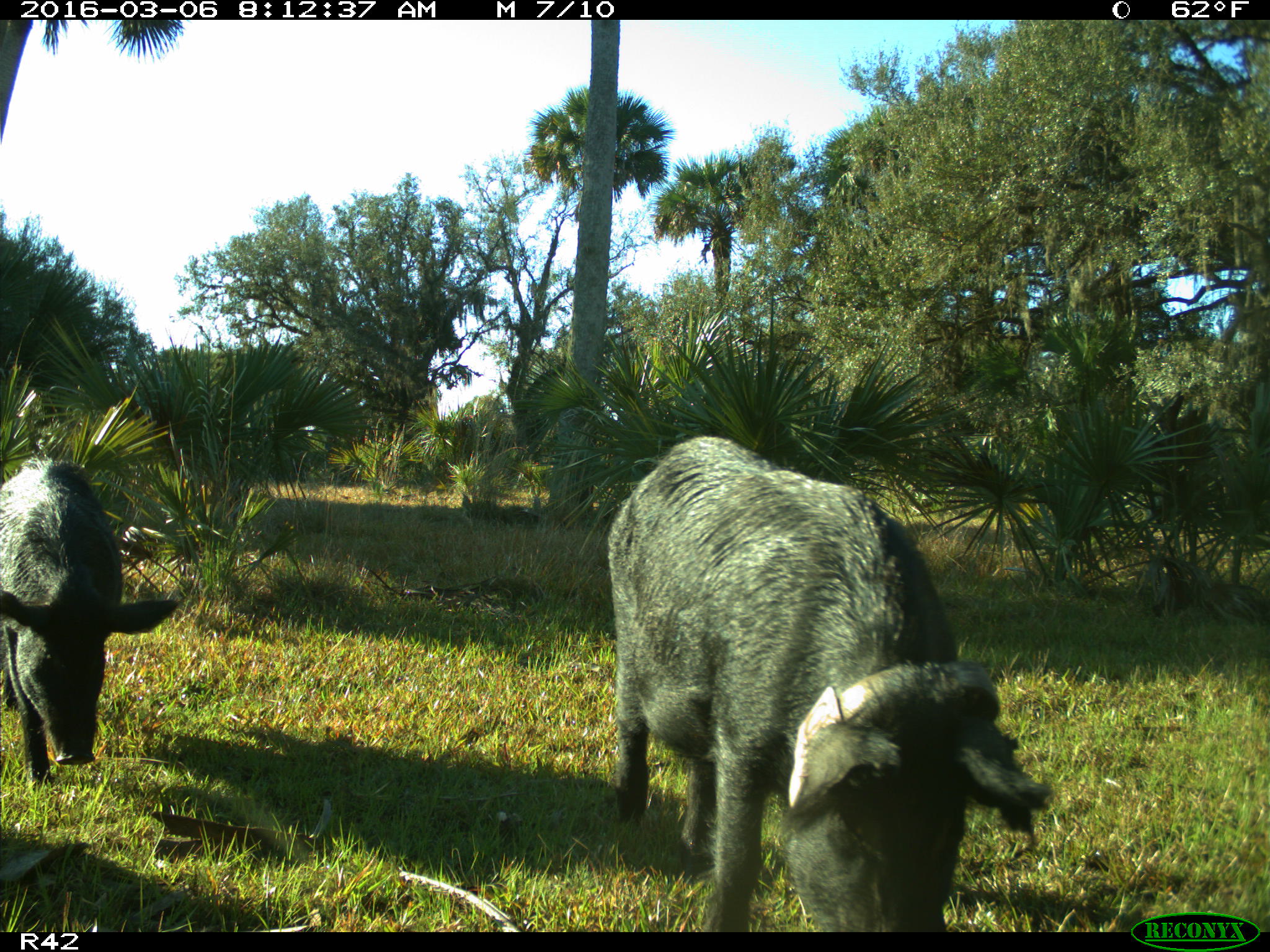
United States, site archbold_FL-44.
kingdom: Animalia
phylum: Chordata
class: Mammalia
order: Artiodactyla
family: Suidae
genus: Sus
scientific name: Sus scrofa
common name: wild boar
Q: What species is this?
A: Sus scrofa (wild boar).